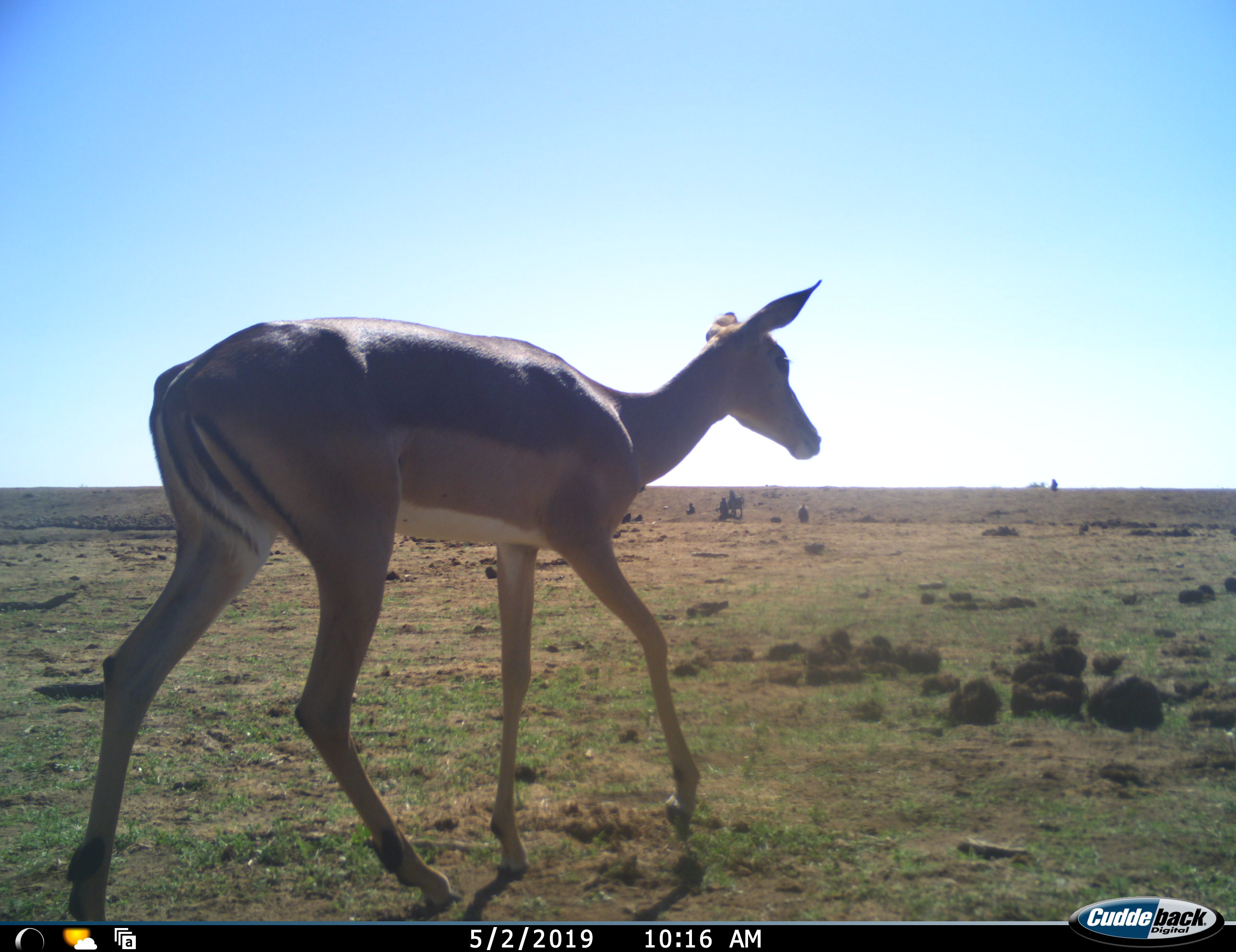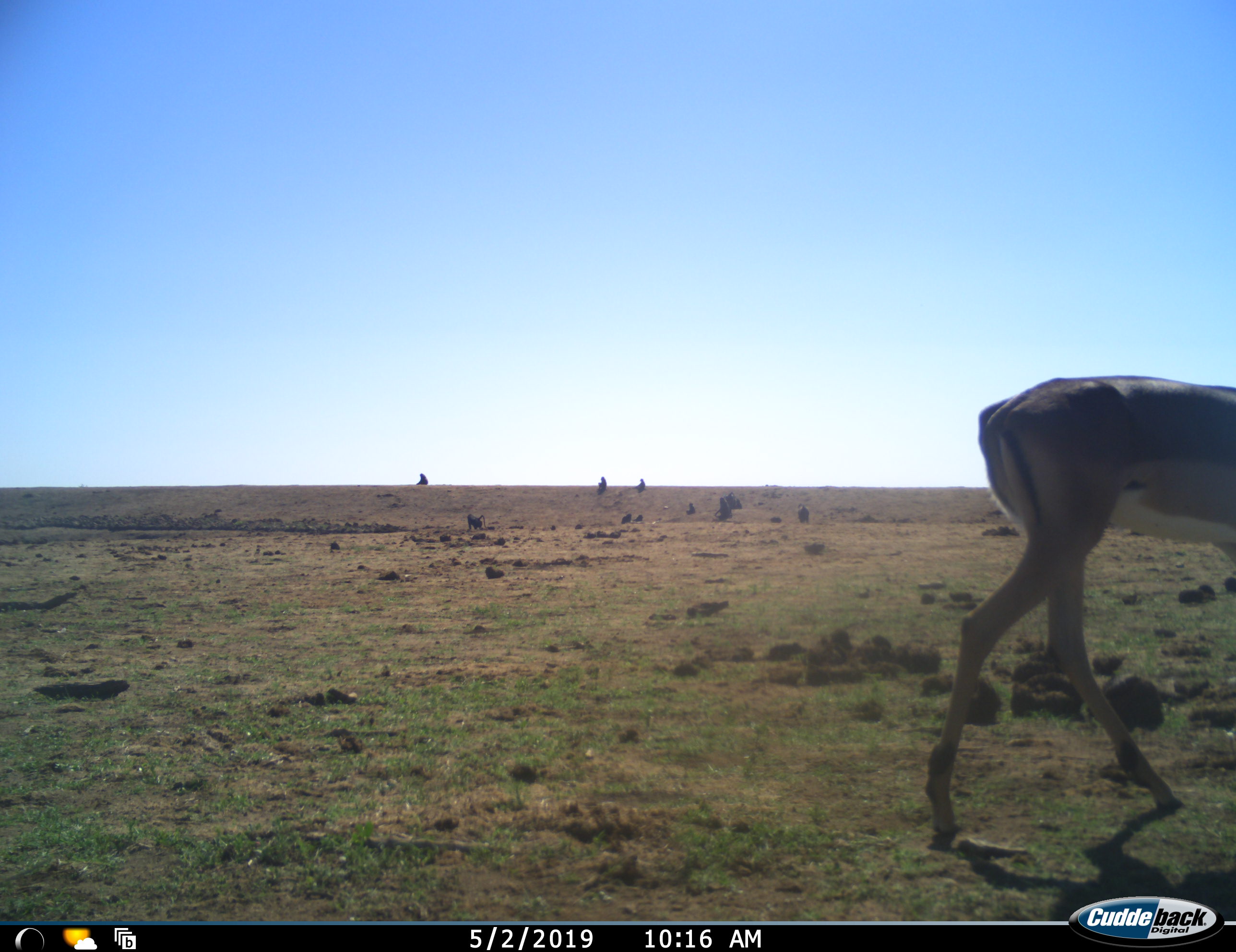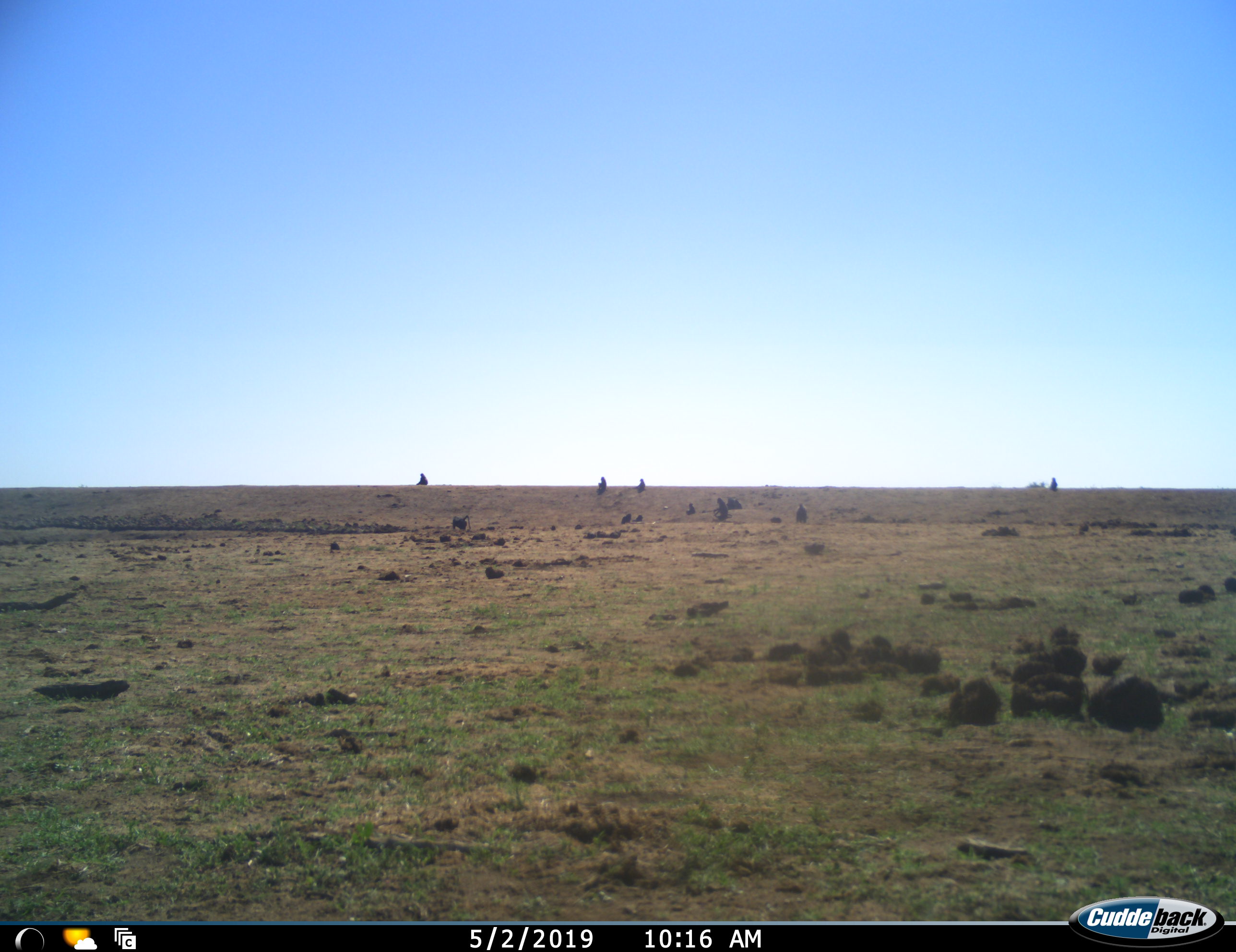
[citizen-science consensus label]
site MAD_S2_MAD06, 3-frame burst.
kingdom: Animalia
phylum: Chordata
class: Mammalia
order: Artiodactyla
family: Bovidae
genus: Aepyceros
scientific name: Aepyceros melampus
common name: impala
Impala (Aepyceros melampus), count 1. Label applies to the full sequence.